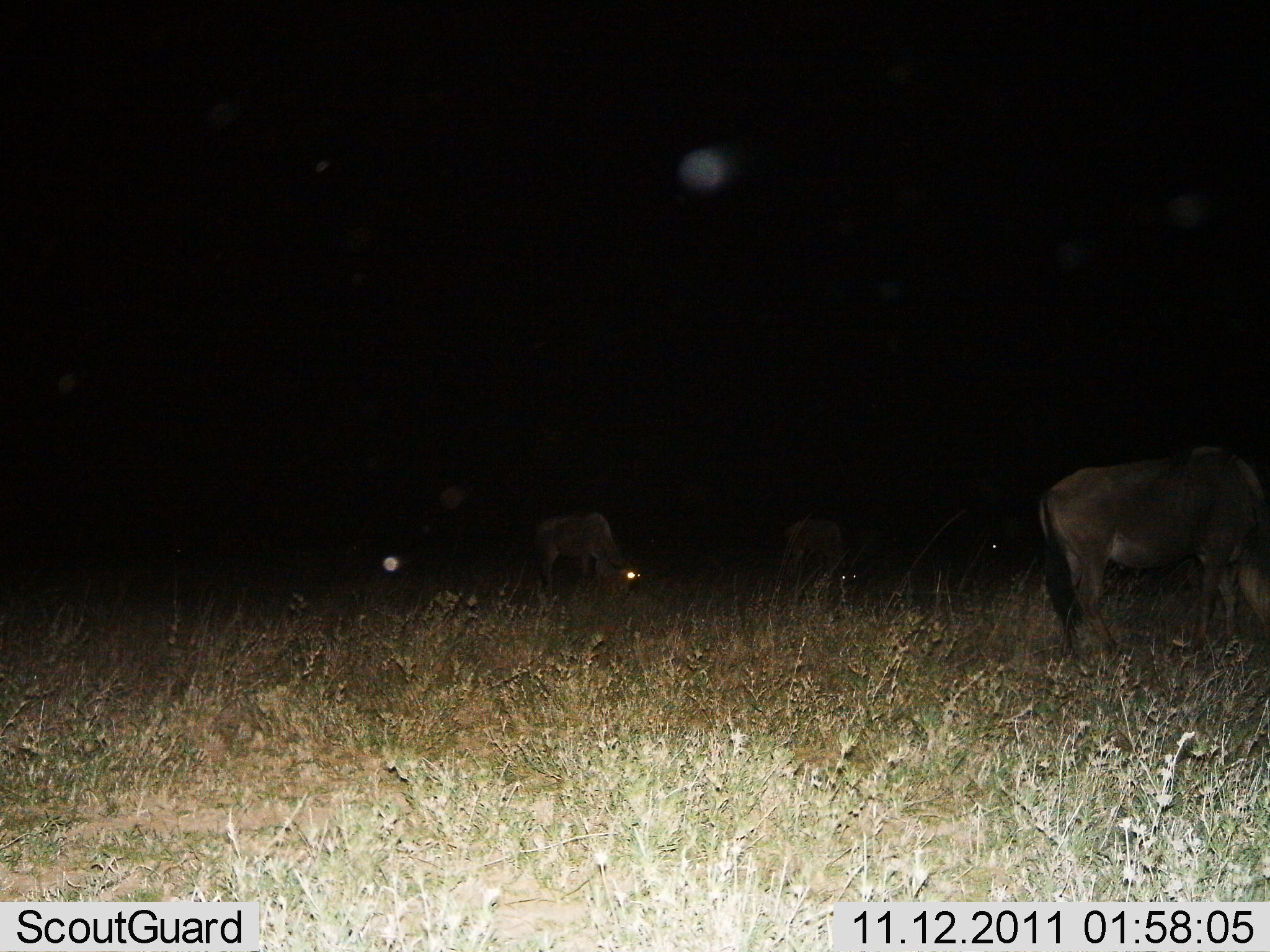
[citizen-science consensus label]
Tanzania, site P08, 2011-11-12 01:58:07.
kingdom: Animalia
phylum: Chordata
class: Mammalia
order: Artiodactyla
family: Bovidae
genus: Connochaetes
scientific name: Connochaetes taurinus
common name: blue wildebeest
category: wildebeest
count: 3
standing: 36%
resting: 0%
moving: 0%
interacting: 0%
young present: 0%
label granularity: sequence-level